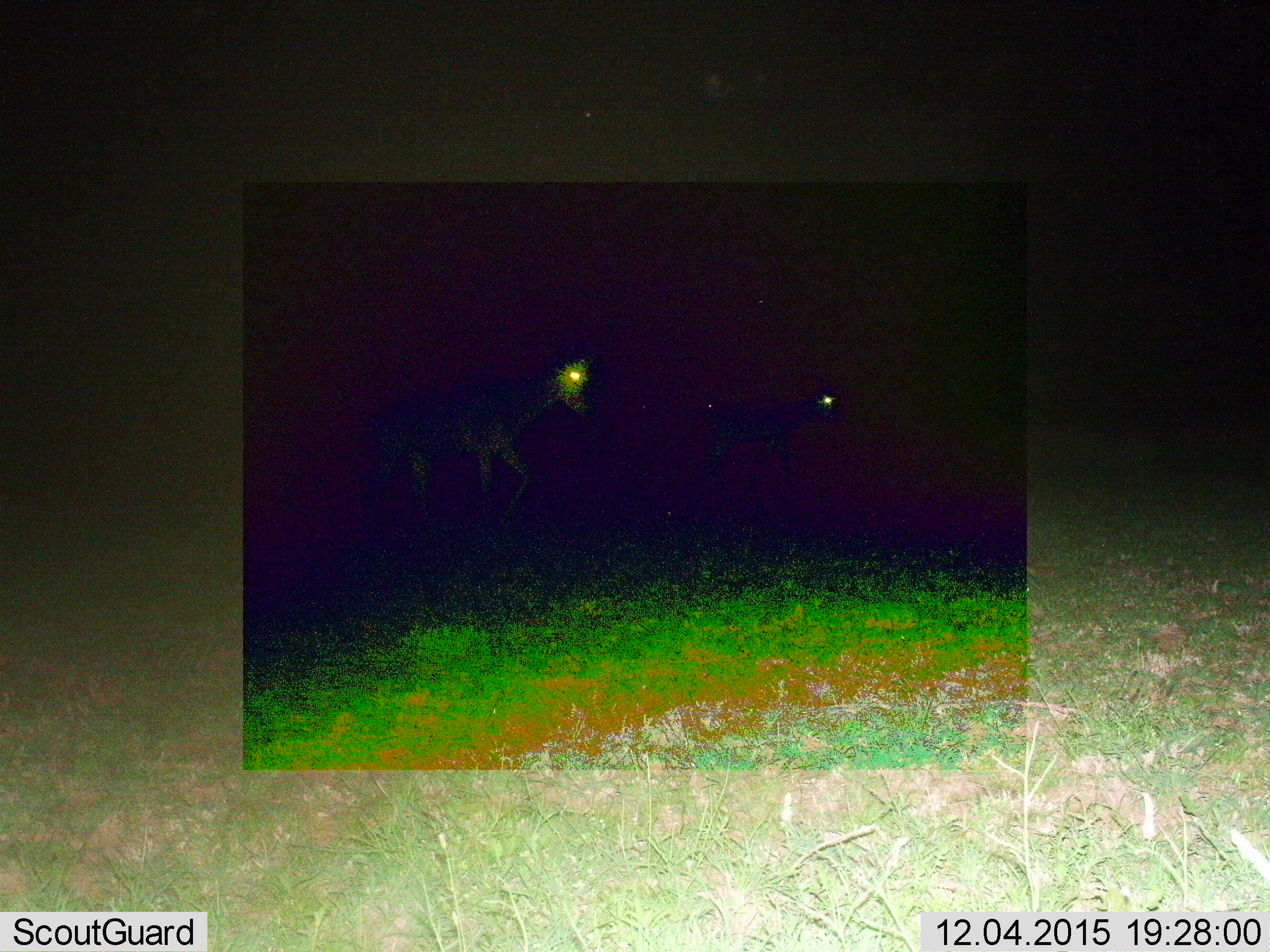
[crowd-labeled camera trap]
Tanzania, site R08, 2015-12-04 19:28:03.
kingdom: Animalia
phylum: Chordata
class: Mammalia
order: Artiodactyla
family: Bovidae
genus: Nanger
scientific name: Nanger granti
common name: grant's gazelle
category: gazellegrants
Gazellegrants (grant's gazelle) (Nanger granti), count 2. Behavior (volunteer vote fractions): standing 50%, resting 0%, moving 50%, interacting 0%. Young present (vote fraction): 50%. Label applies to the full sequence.